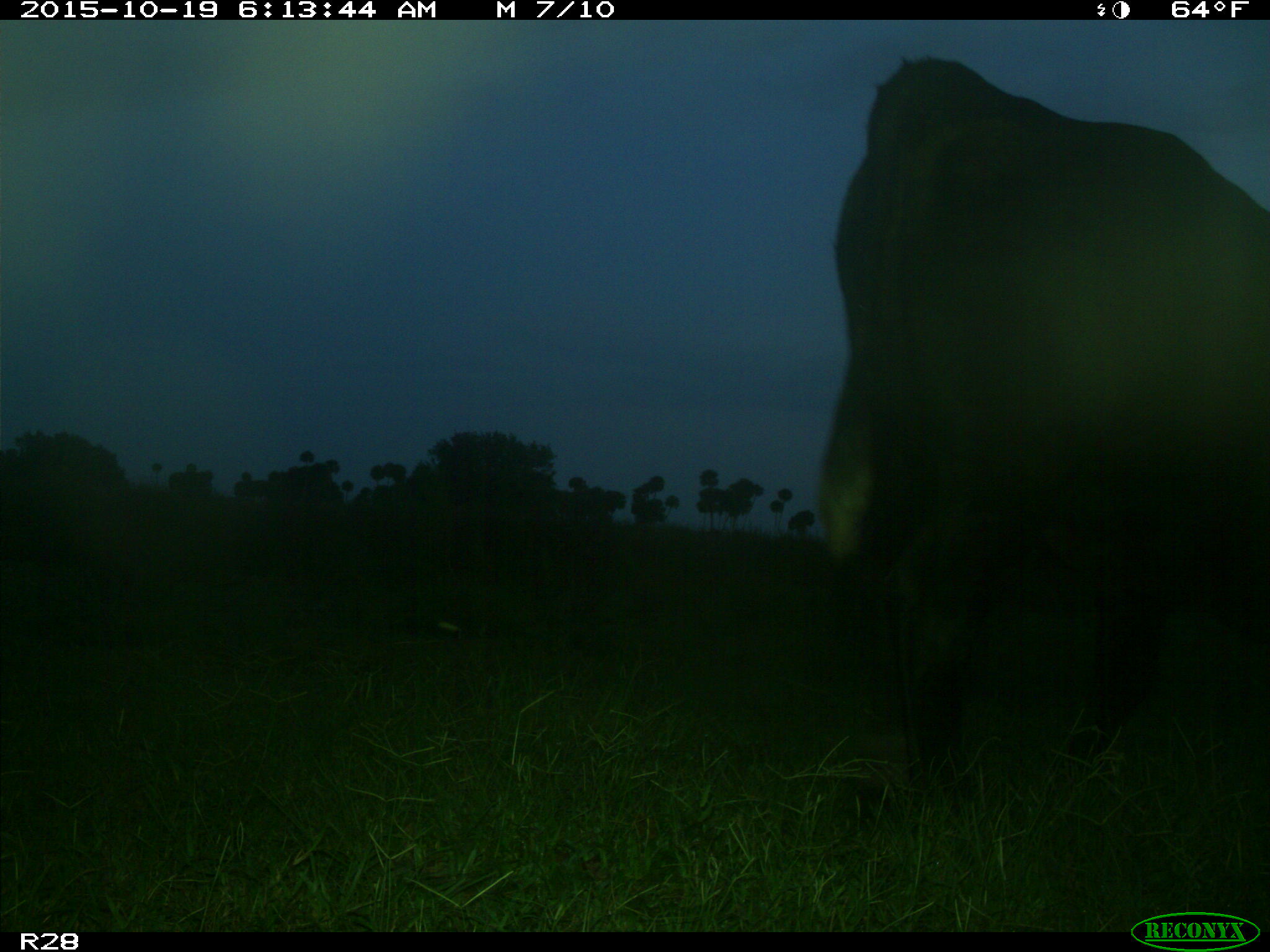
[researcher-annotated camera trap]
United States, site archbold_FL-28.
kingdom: Animalia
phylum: Chordata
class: Mammalia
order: Artiodactyla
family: Bovidae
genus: Bos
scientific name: Bos taurus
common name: domestic cow